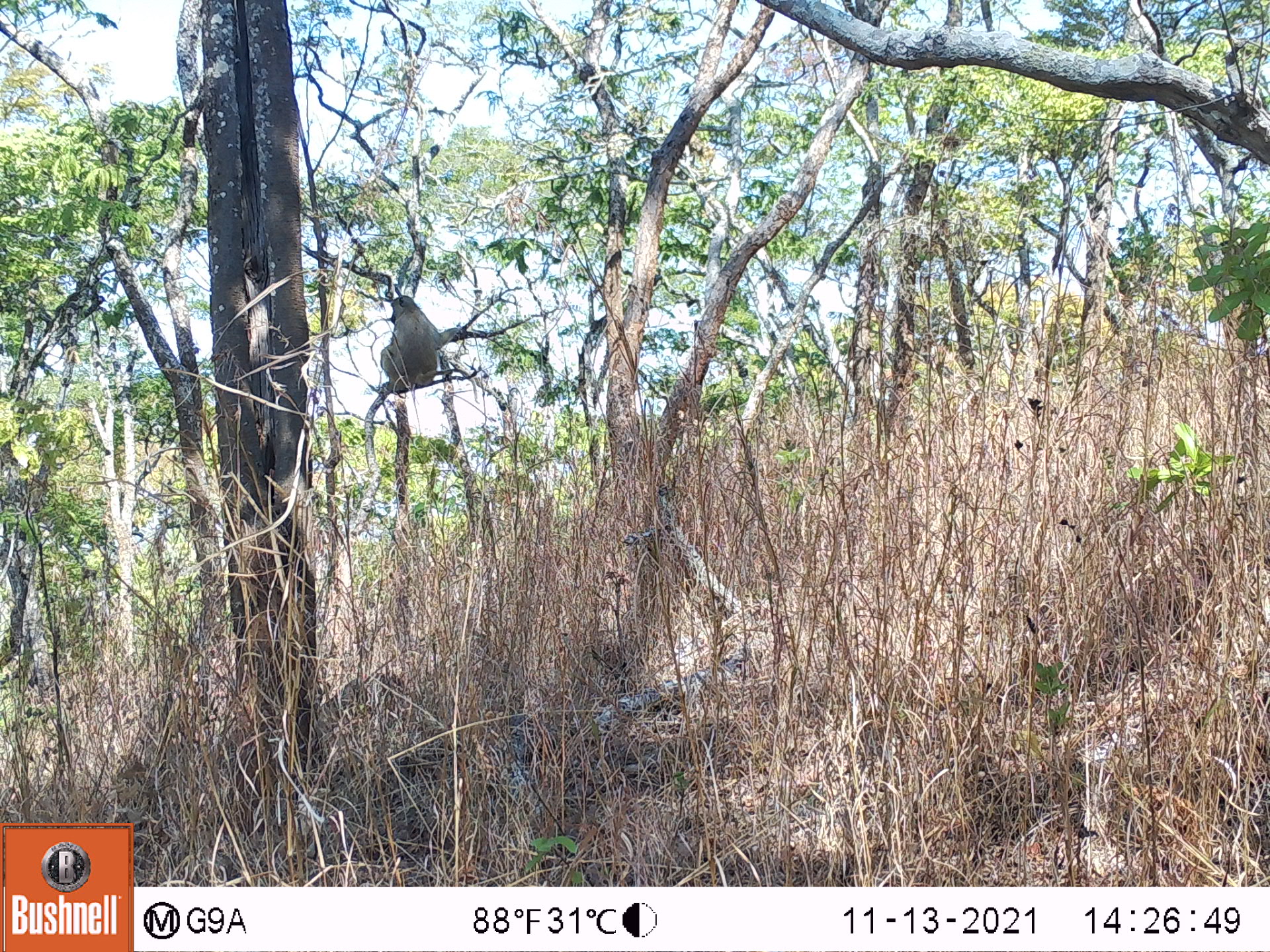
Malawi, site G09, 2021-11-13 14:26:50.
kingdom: Animalia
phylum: Chordata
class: Mammalia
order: Primates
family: Cercopithecidae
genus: Papio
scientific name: Papio cynocephalus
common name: yellow baboon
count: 1